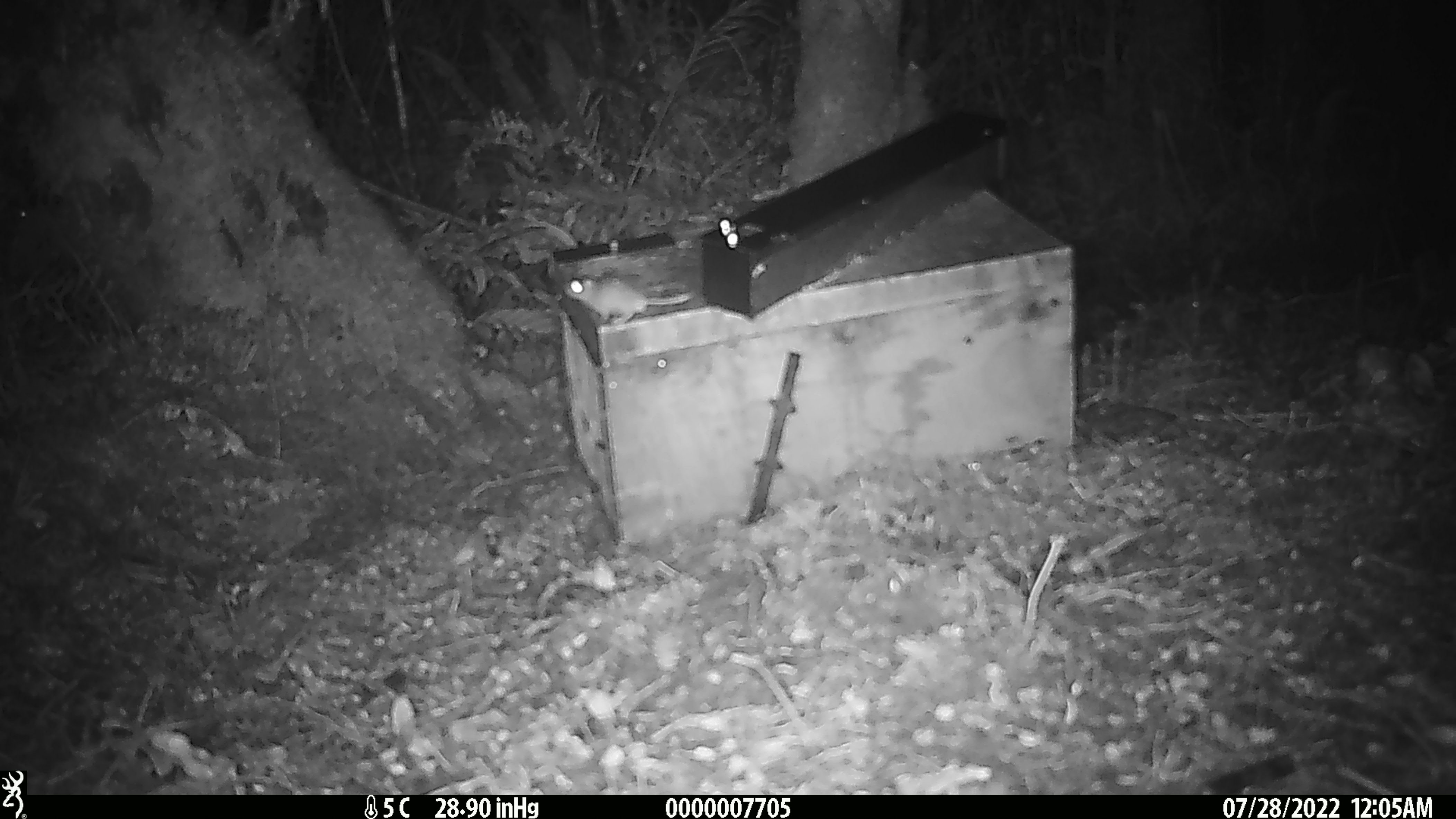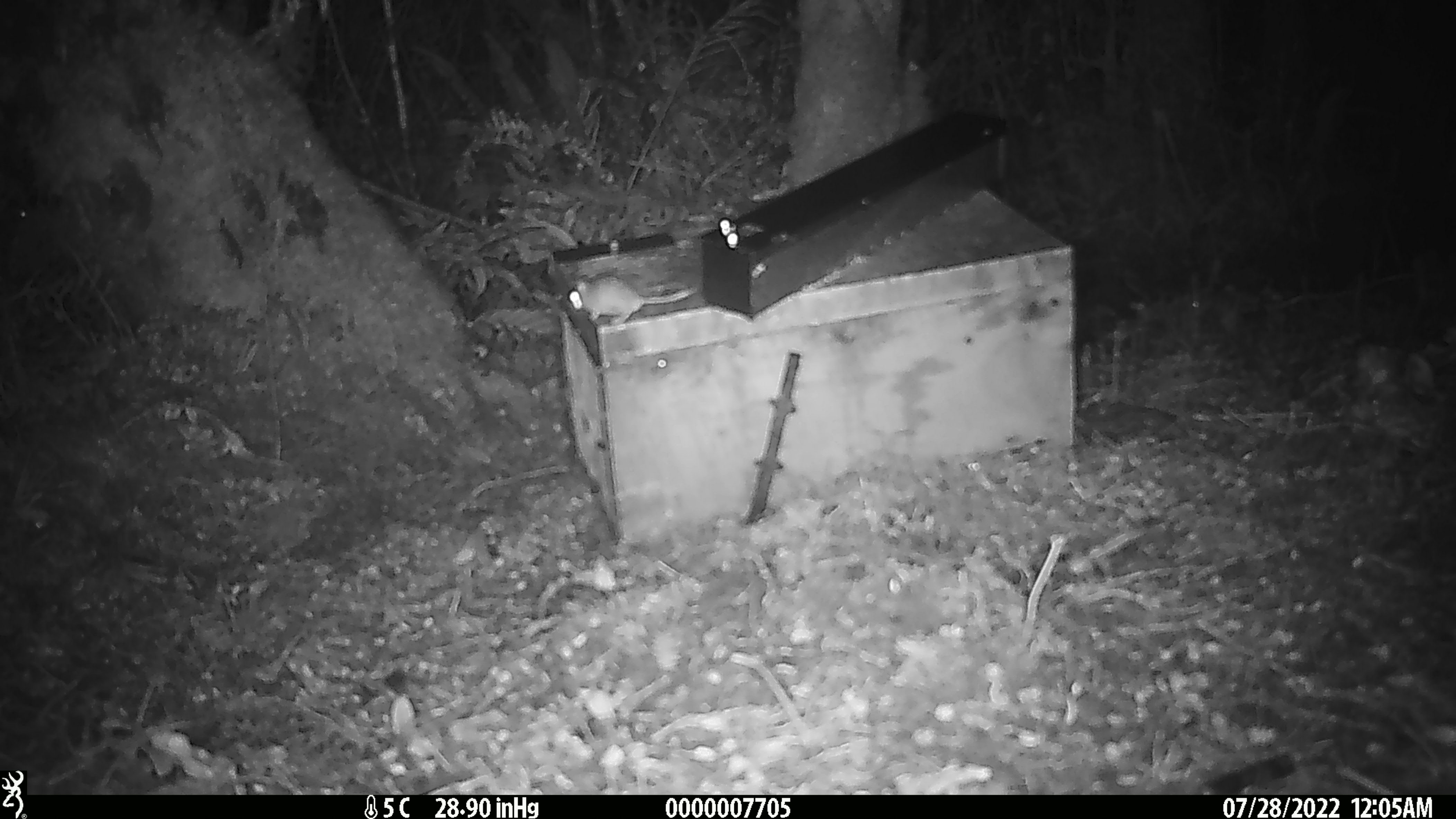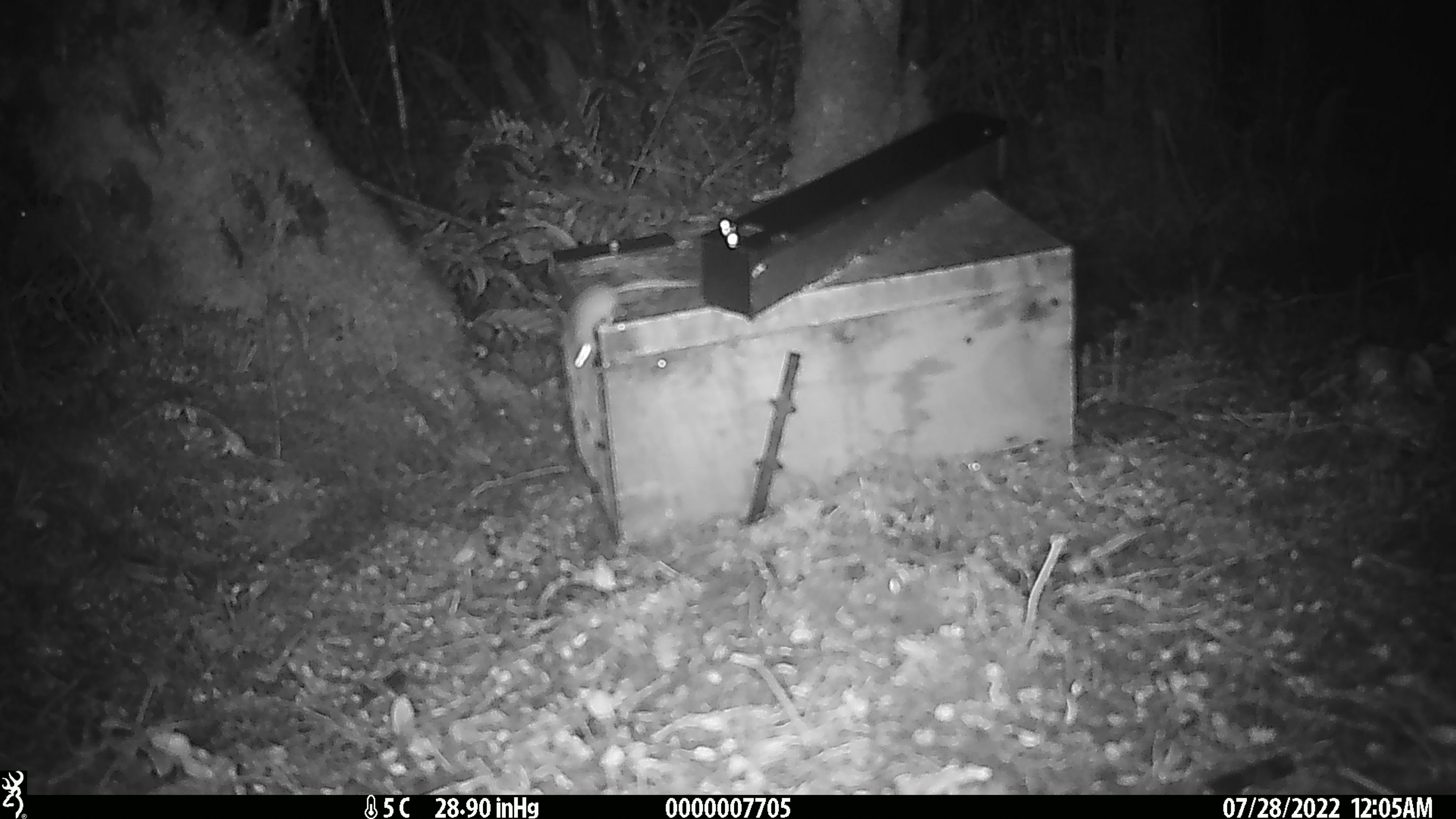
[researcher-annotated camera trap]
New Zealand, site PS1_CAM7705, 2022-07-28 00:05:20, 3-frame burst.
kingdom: Animalia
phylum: Chordata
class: Mammalia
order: Rodentia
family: Muridae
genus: Mus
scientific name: Mus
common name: mouse